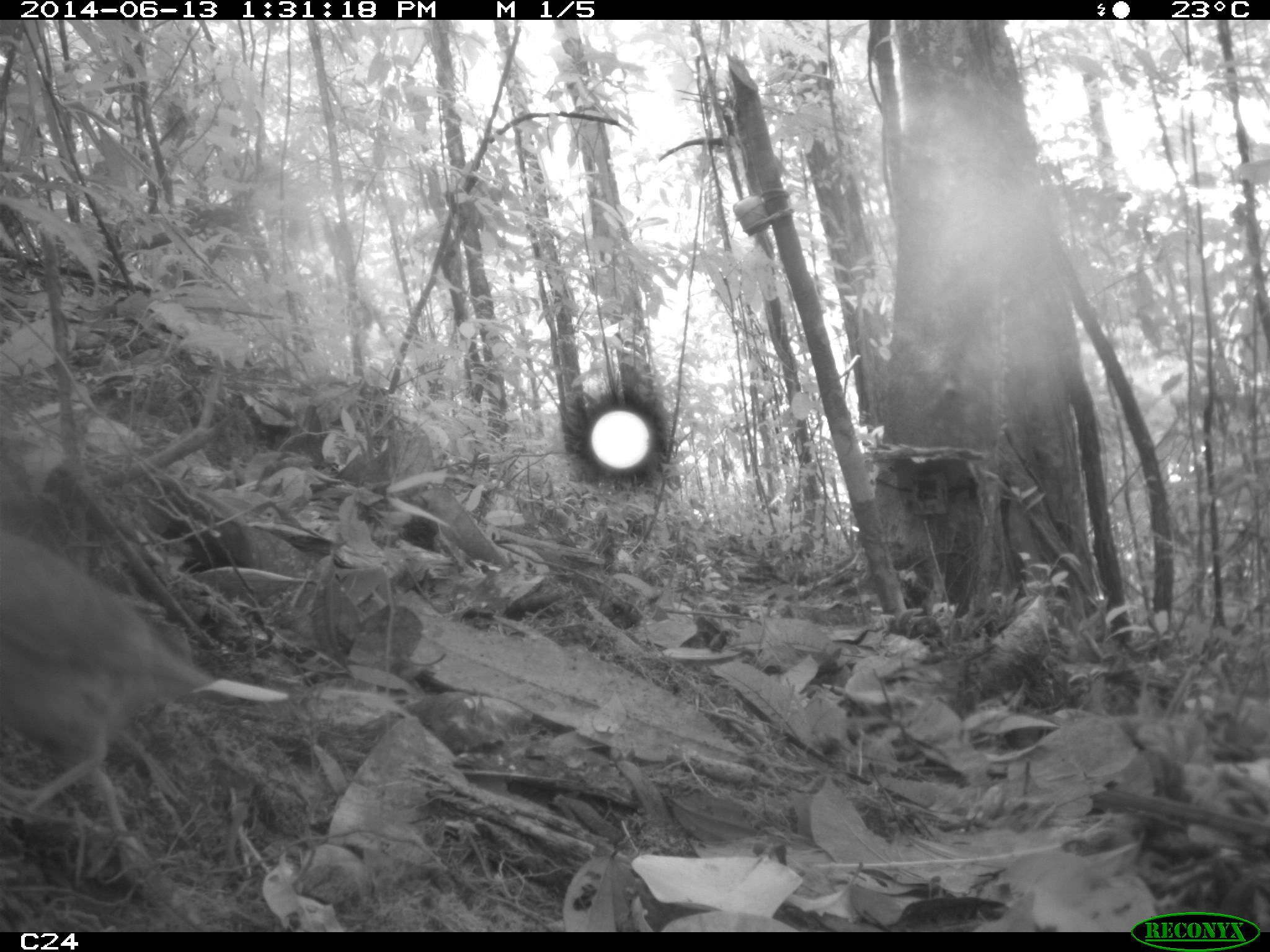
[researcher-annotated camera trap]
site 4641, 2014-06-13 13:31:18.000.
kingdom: Animalia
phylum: Chordata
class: Aves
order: Columbiformes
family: Columbidae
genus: Leptotila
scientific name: Leptotila rufaxilla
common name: gray-fronted dove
Leptotila rufaxilla (gray-fronted dove), count 1, age adult.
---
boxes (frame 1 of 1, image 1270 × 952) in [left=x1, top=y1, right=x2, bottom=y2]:
leptotila rufaxilla: [left=0, top=526, right=228, bottom=873]